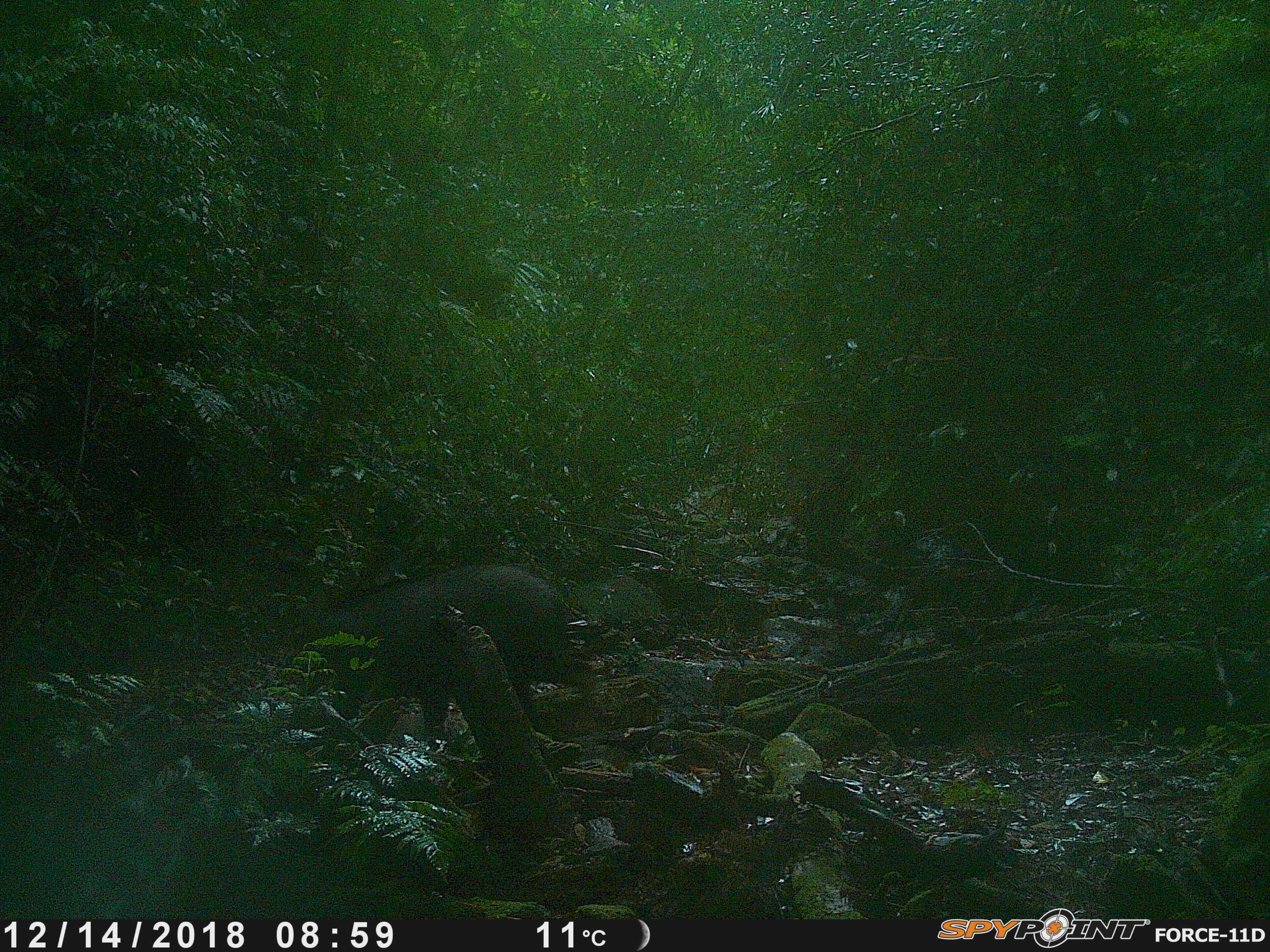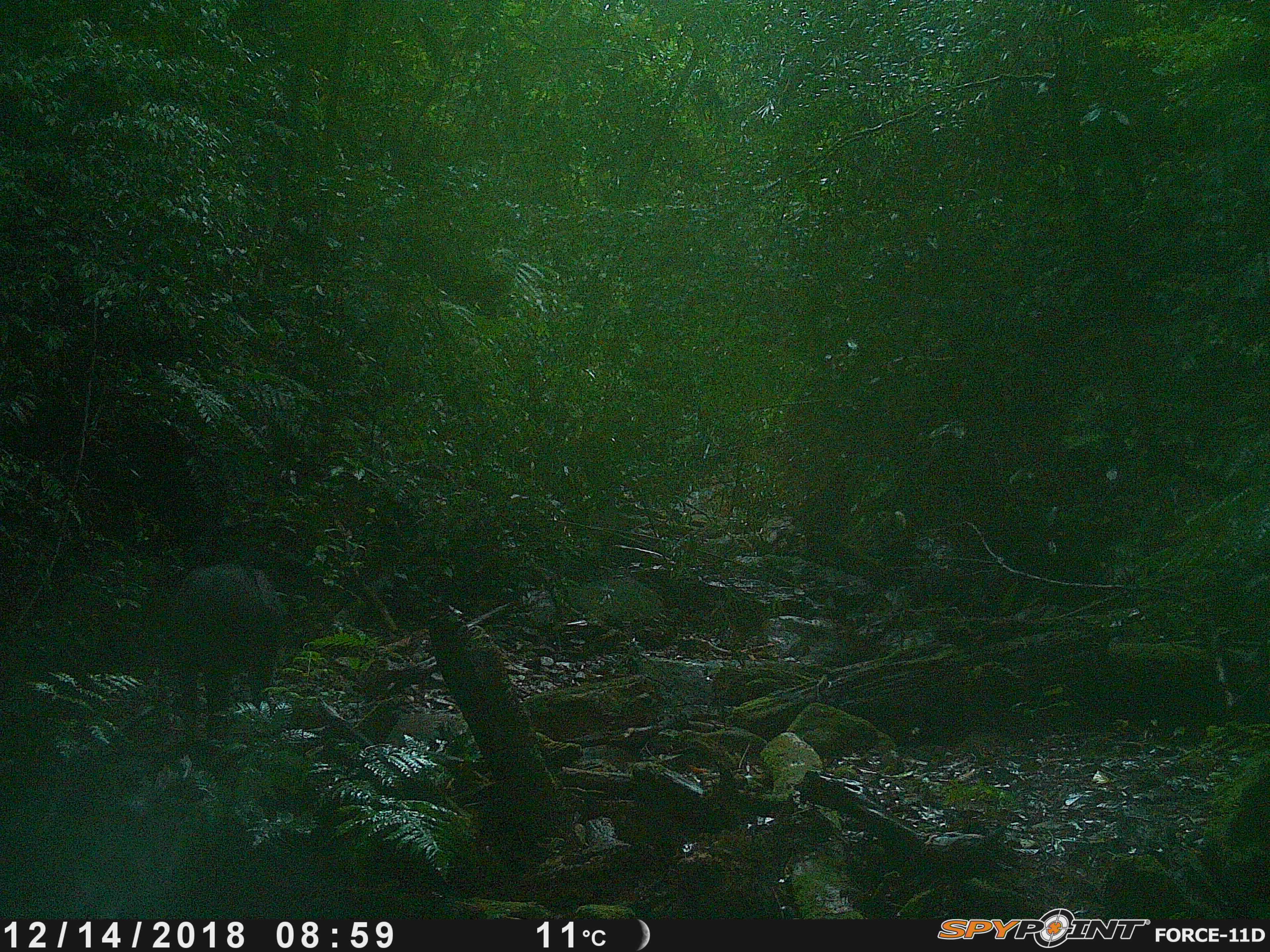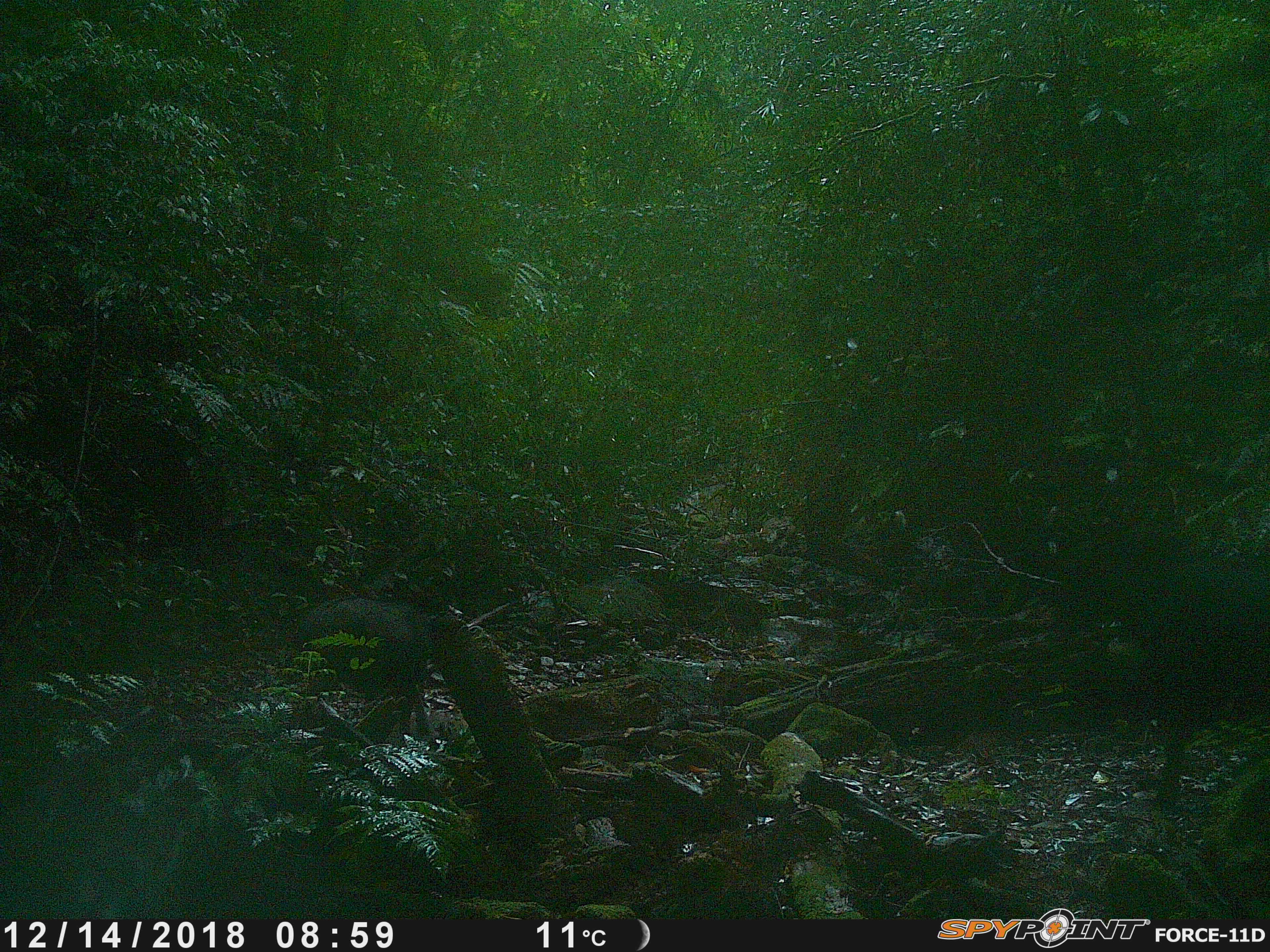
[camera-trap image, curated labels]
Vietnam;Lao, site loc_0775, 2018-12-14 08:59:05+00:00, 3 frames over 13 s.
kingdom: Animalia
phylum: Chordata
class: Mammalia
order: Artiodactyla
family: Bovidae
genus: Capricornis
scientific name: Capricornis sumatraensis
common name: chinese serow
Chinese serow (Capricornis sumatraensis). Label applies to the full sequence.